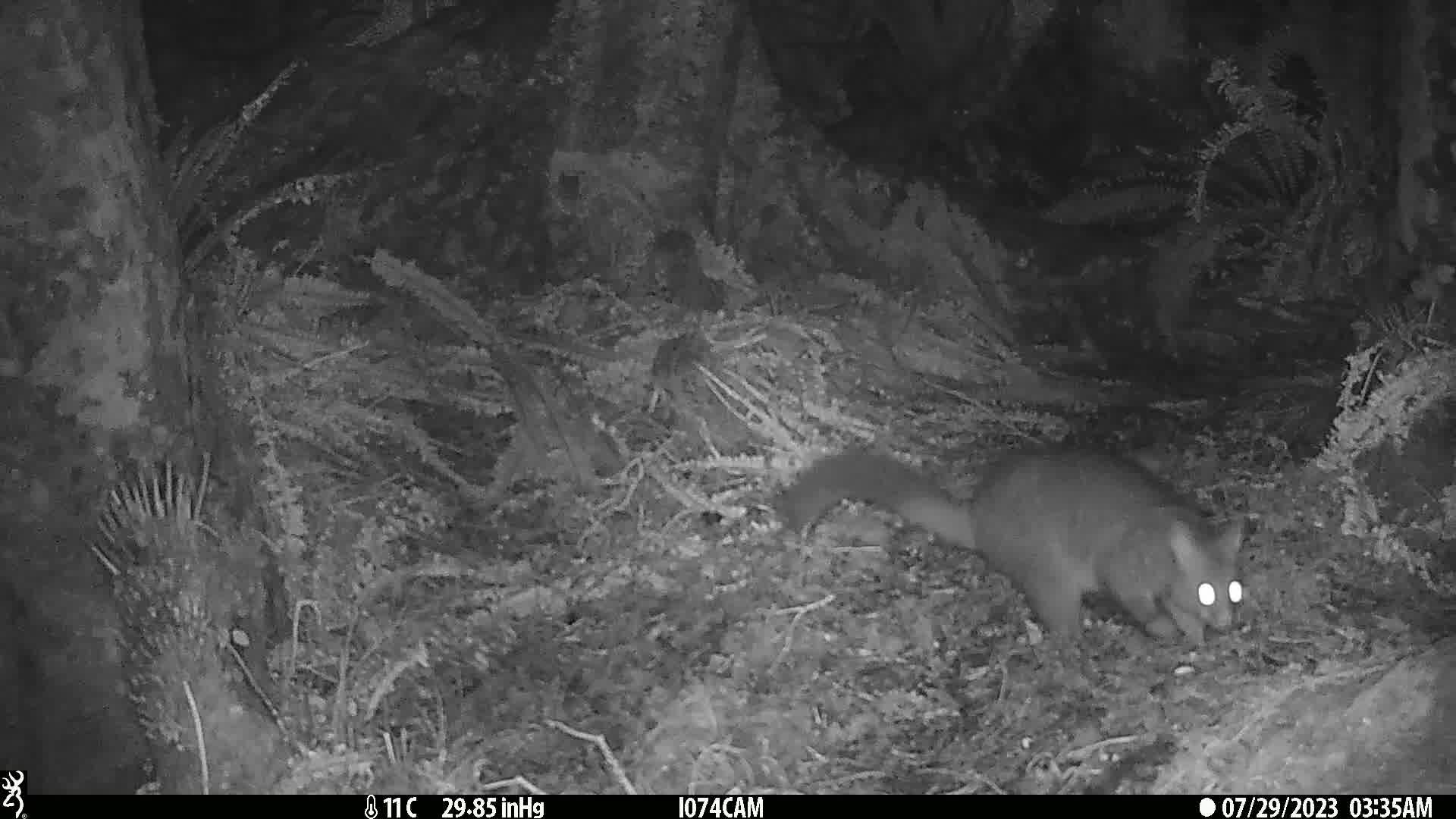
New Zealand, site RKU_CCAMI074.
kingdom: Animalia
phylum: Chordata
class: Mammalia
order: Diprotodontia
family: Phalangeridae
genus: Trichosurus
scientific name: Trichosurus vulpecula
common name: common brushtail possum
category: possum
Possum (common brushtail possum) (Trichosurus vulpecula).